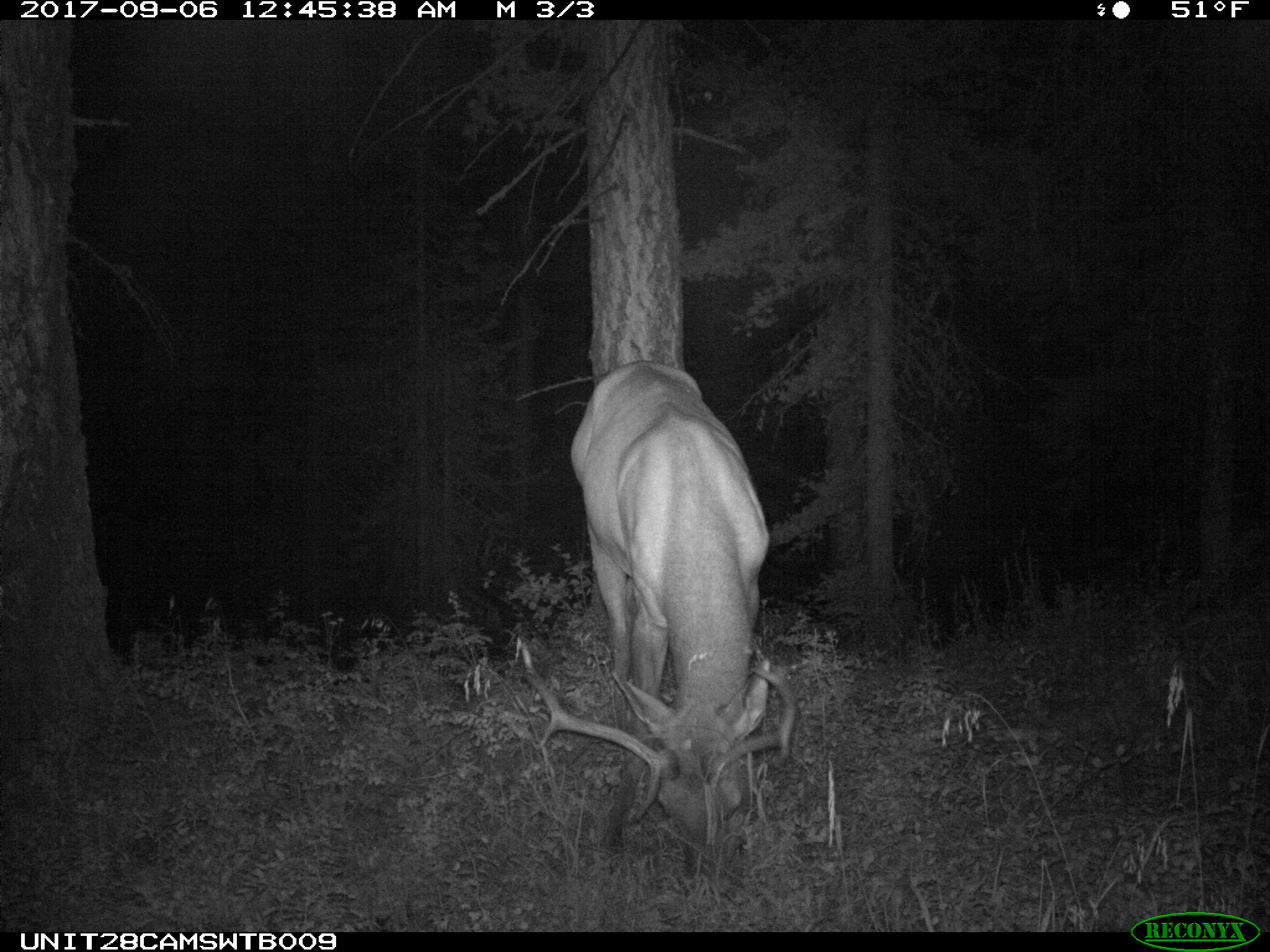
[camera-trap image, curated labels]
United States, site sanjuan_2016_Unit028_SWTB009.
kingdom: Animalia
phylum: Chordata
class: Mammalia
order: Artiodactyla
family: Cervidae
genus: Cervus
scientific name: Cervus elaphus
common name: red deer